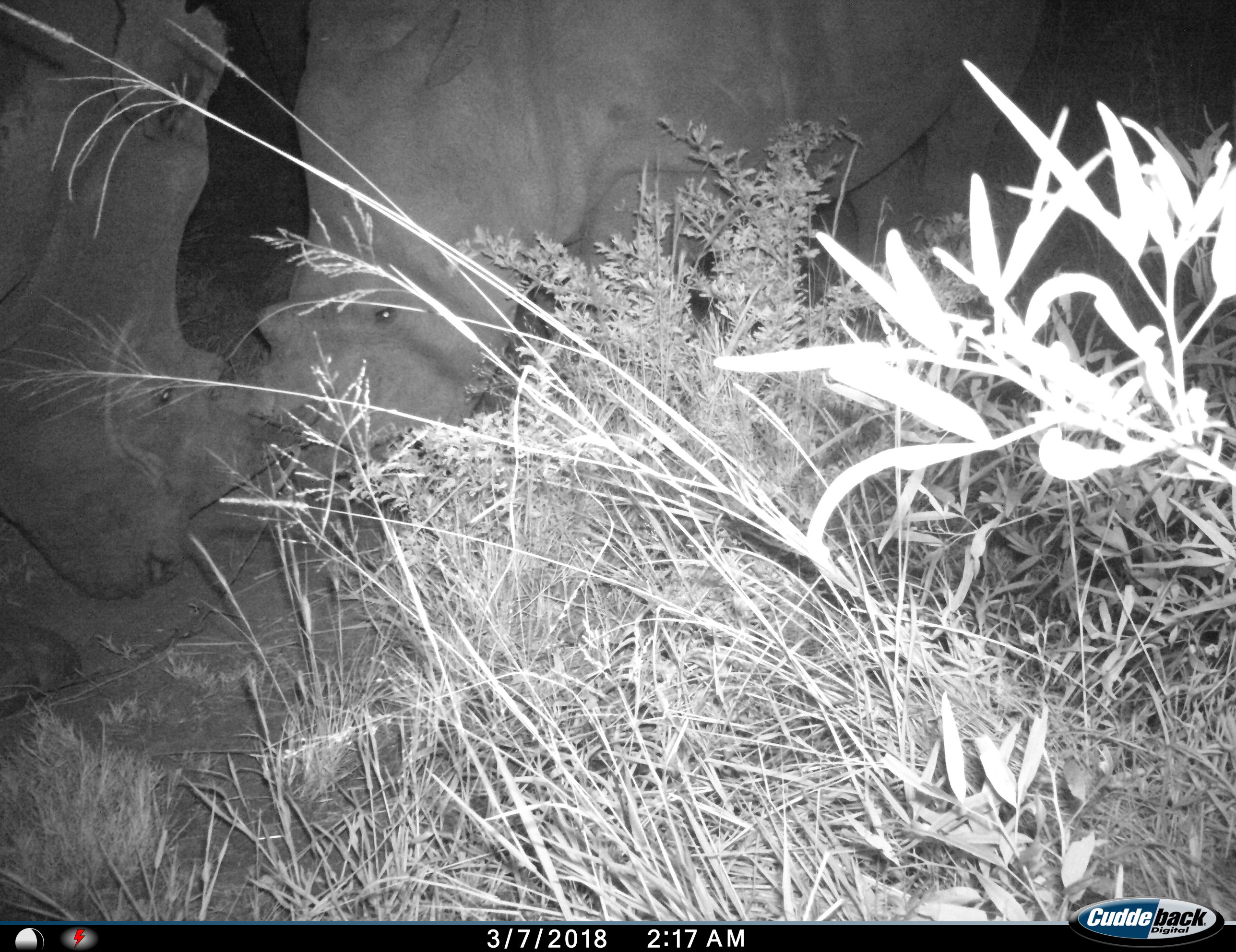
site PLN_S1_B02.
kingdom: Animalia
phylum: Chordata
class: Mammalia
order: Perissodactyla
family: Rhinocerotidae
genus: Ceratotherium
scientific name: Ceratotherium simum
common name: white rhinoceros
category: rhinoceroswhite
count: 2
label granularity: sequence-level